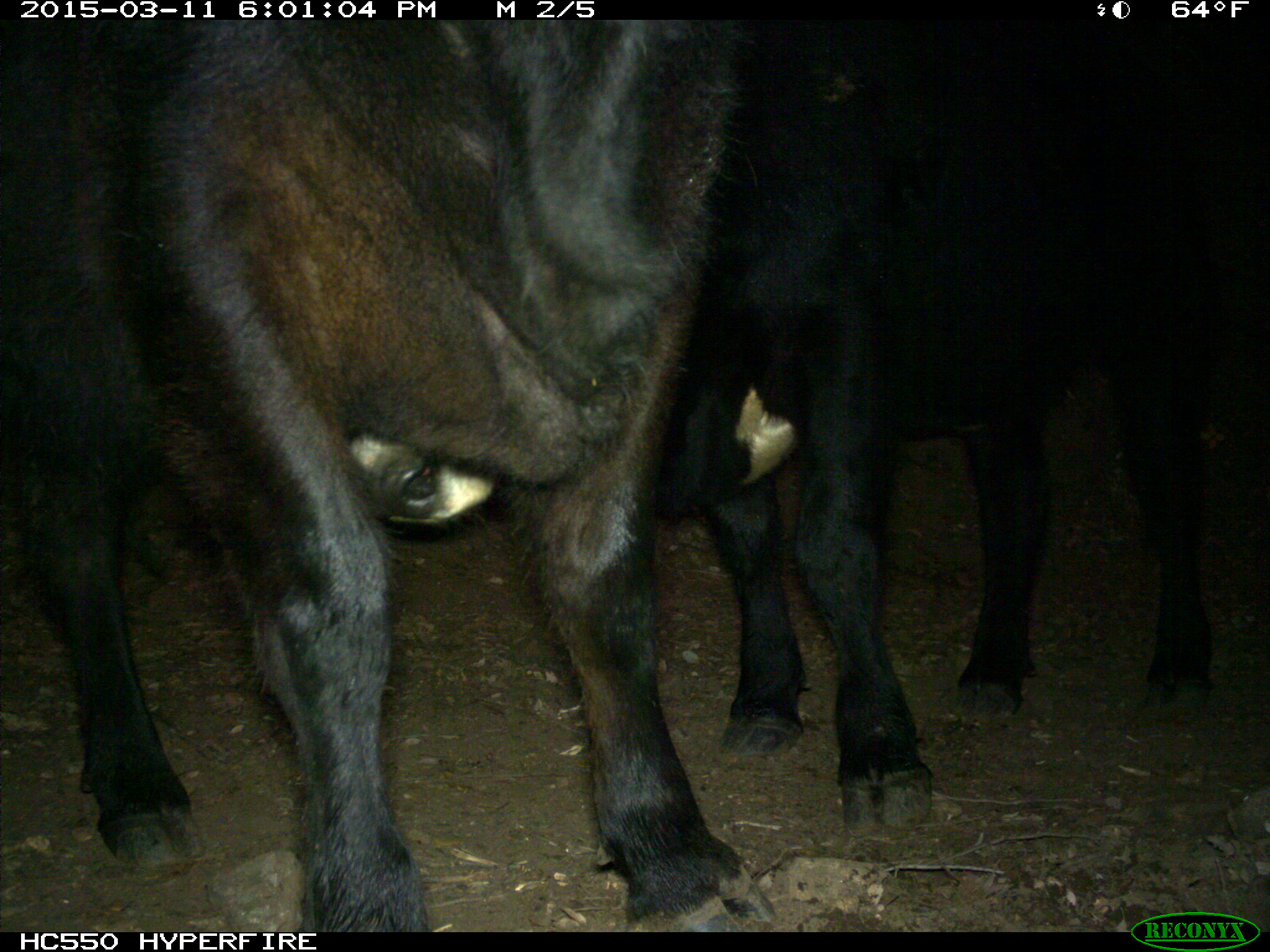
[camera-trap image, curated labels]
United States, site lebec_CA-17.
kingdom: Animalia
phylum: Chordata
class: Mammalia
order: Artiodactyla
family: Bovidae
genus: Bos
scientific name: Bos taurus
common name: domestic cow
Bos taurus (domestic cow).